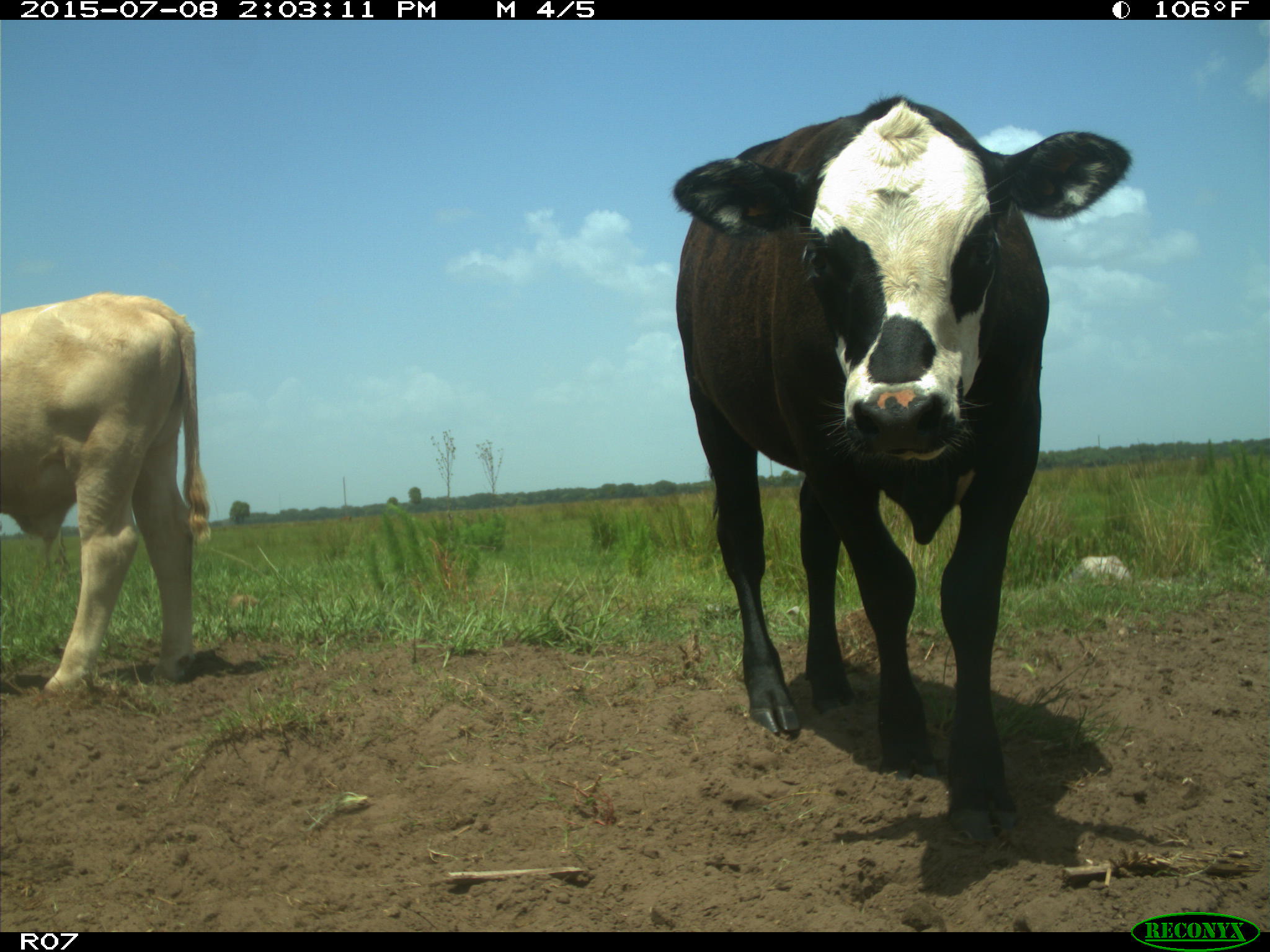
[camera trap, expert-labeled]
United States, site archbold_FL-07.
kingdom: Animalia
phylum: Chordata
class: Mammalia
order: Artiodactyla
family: Bovidae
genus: Bos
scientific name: Bos taurus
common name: domestic cow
Bos taurus (domestic cow).